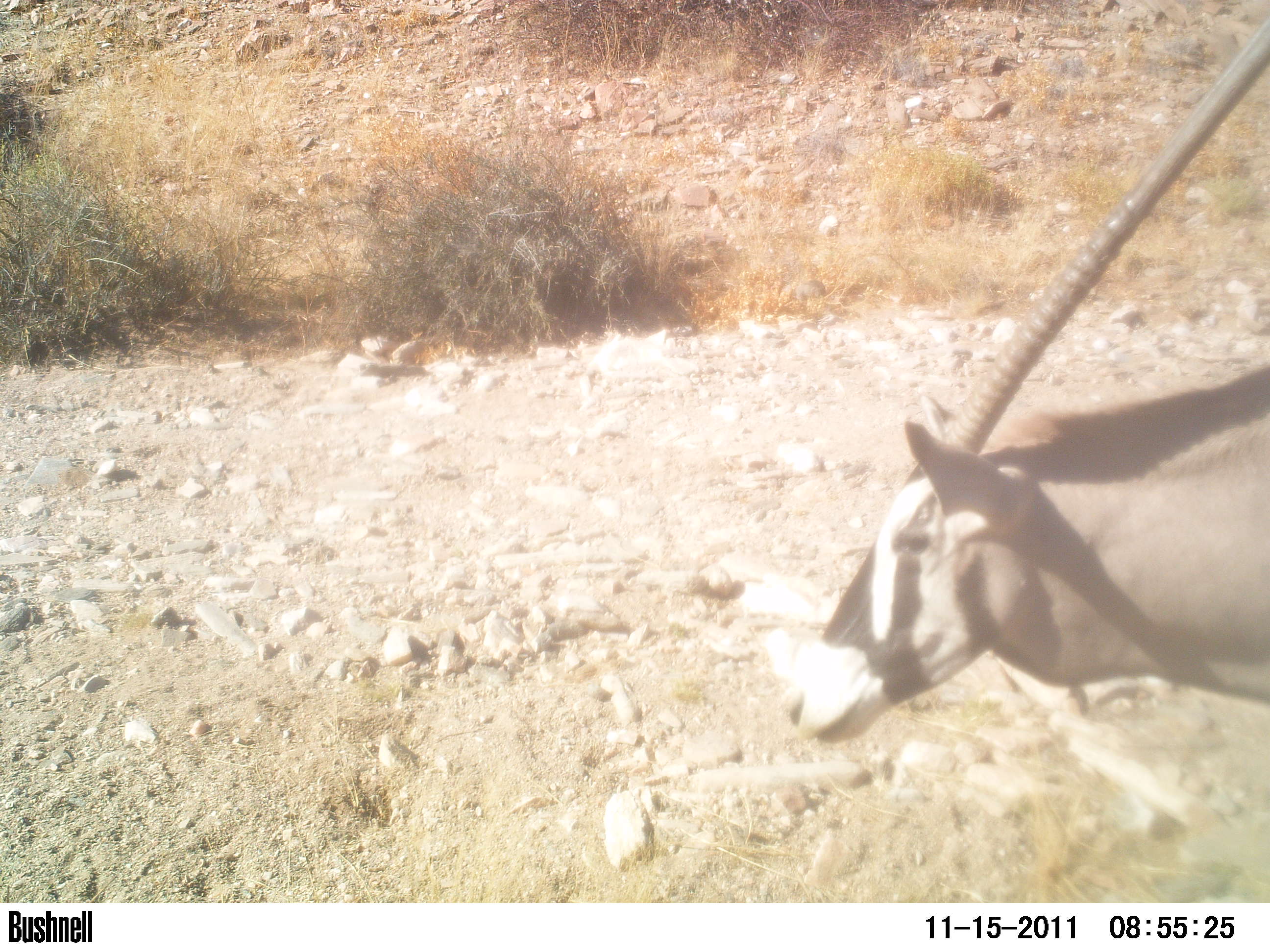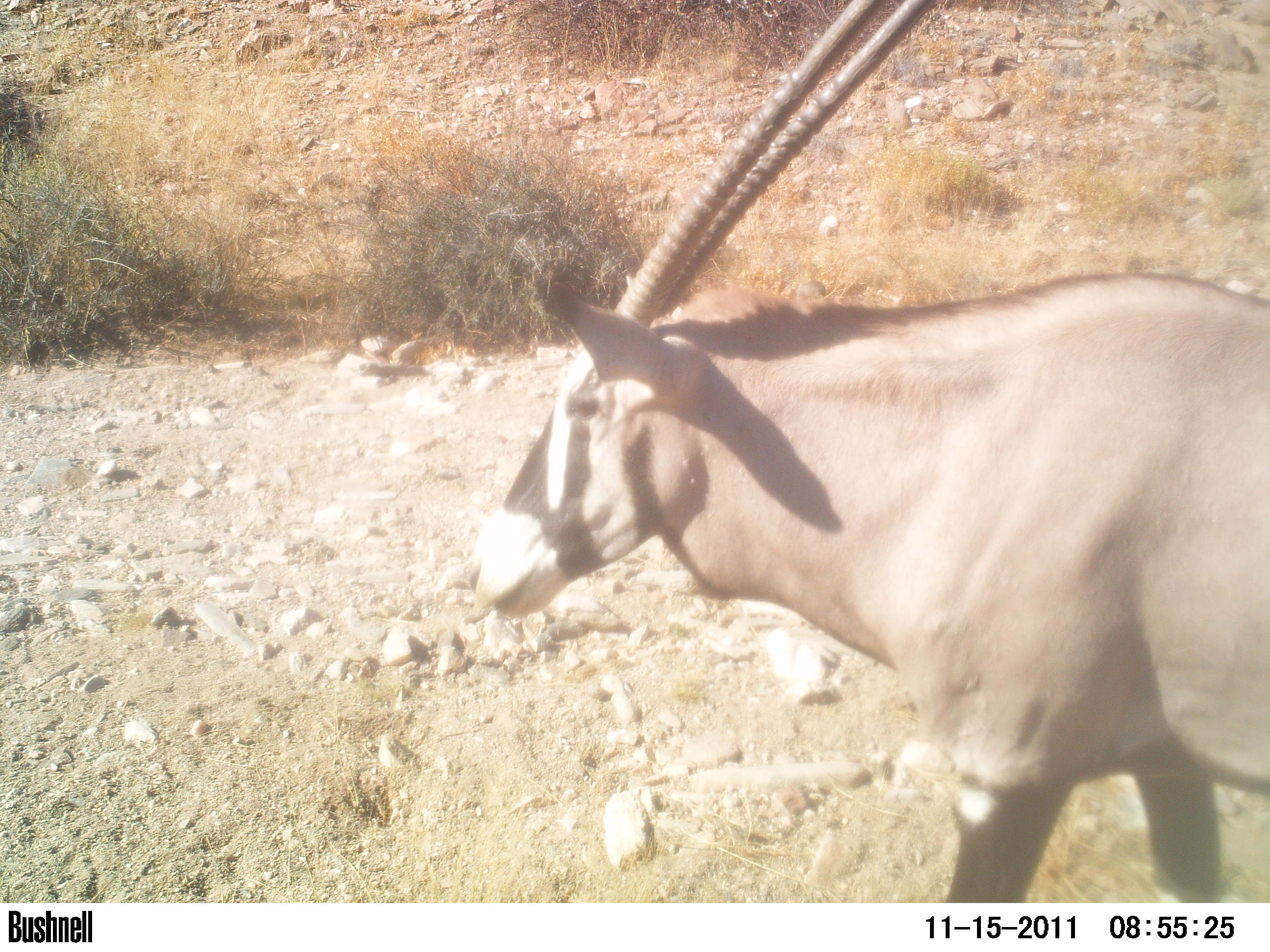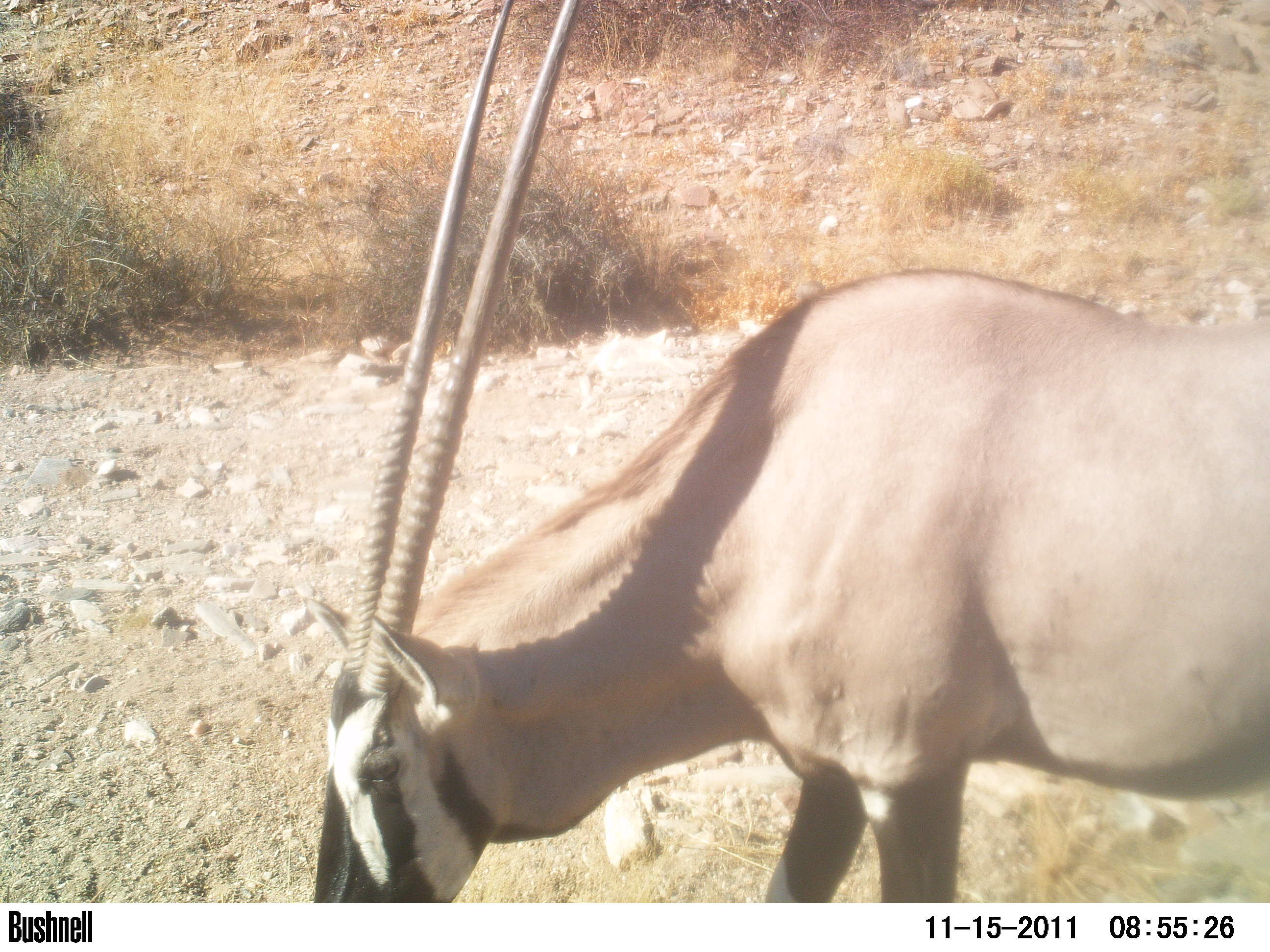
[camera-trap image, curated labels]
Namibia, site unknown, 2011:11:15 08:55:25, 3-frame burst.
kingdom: Animalia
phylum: Chordata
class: Mammalia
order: Artiodactyla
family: Bovidae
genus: Oryx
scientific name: Oryx gazella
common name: gemsbok